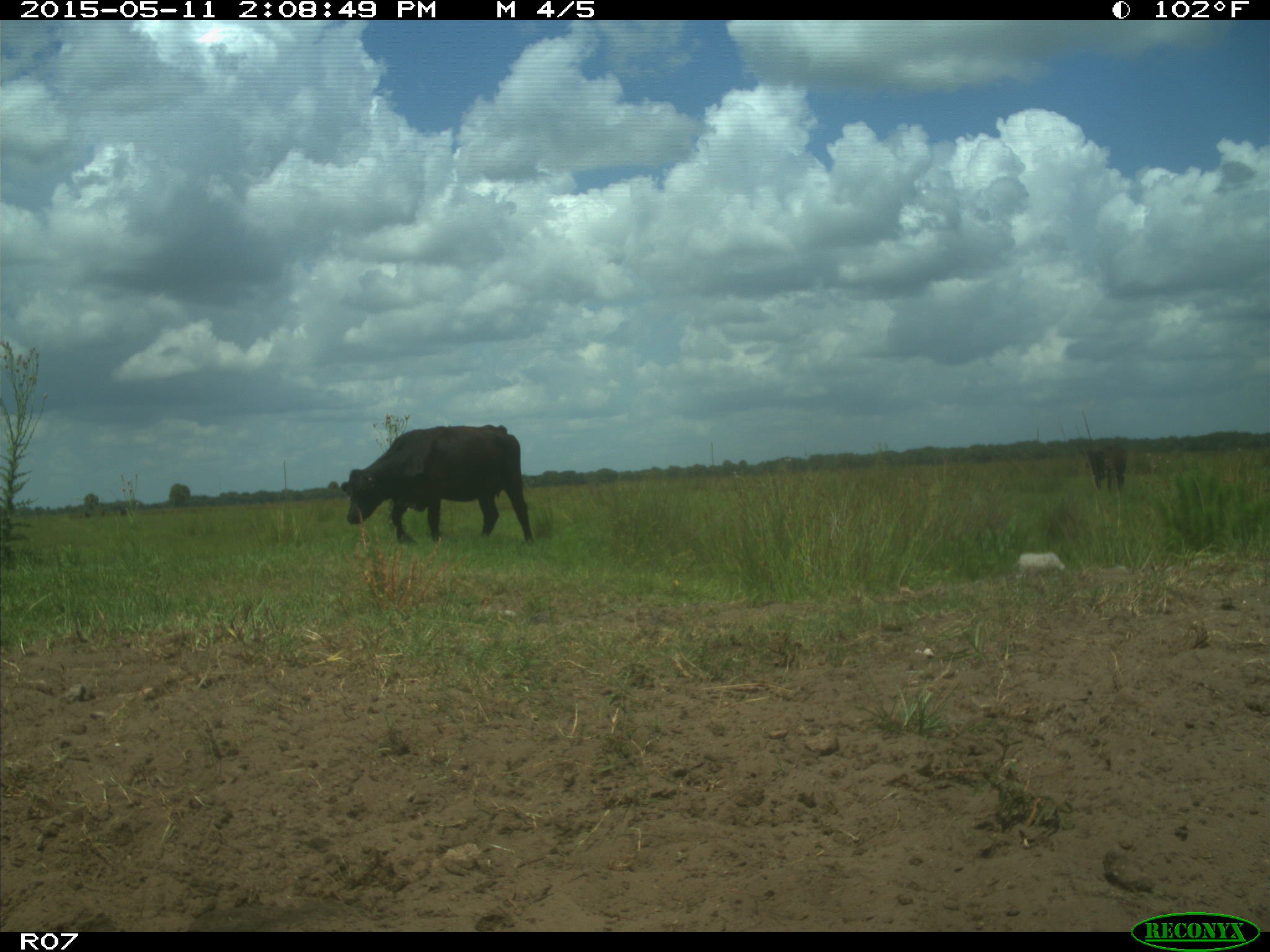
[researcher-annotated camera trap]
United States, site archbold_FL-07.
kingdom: Animalia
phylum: Chordata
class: Mammalia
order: Artiodactyla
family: Bovidae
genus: Bos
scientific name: Bos taurus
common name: domestic cow